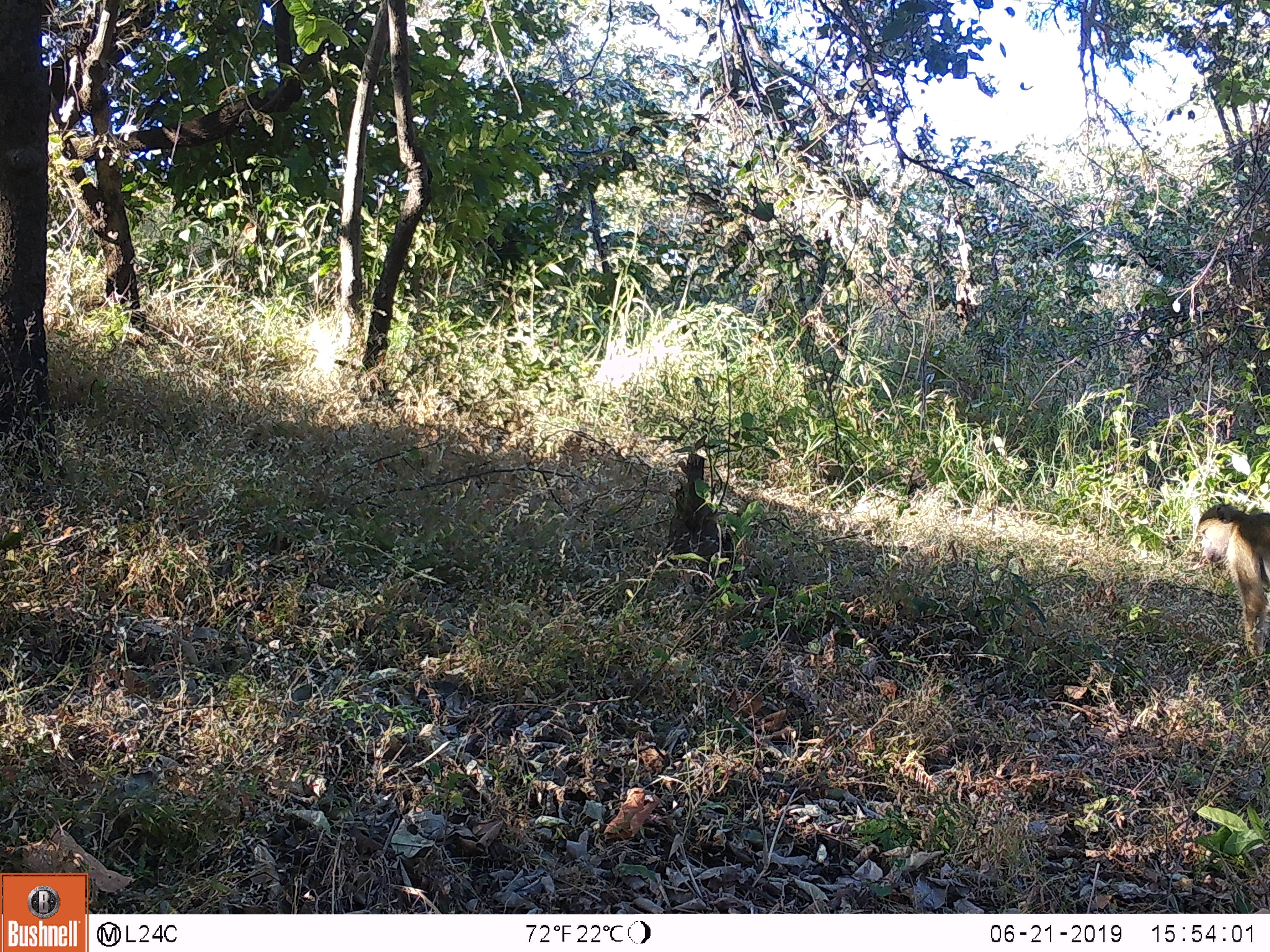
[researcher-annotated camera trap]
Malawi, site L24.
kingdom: Animalia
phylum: Chordata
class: Mammalia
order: Primates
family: Cercopithecidae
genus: Papio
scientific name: Papio cynocephalus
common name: yellow baboon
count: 1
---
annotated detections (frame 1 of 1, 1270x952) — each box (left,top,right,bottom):
yellow baboon: (1190,499,1267,663)